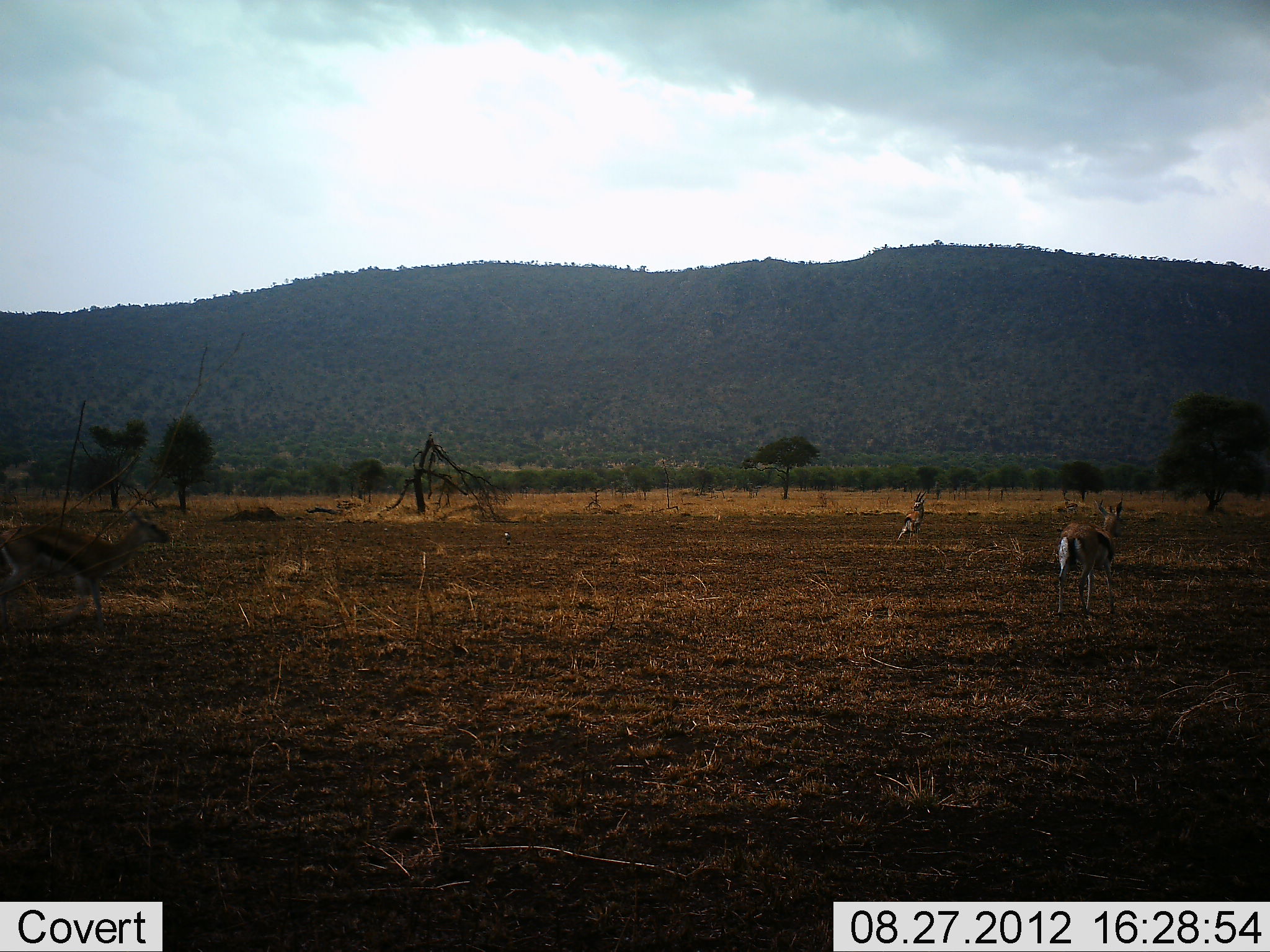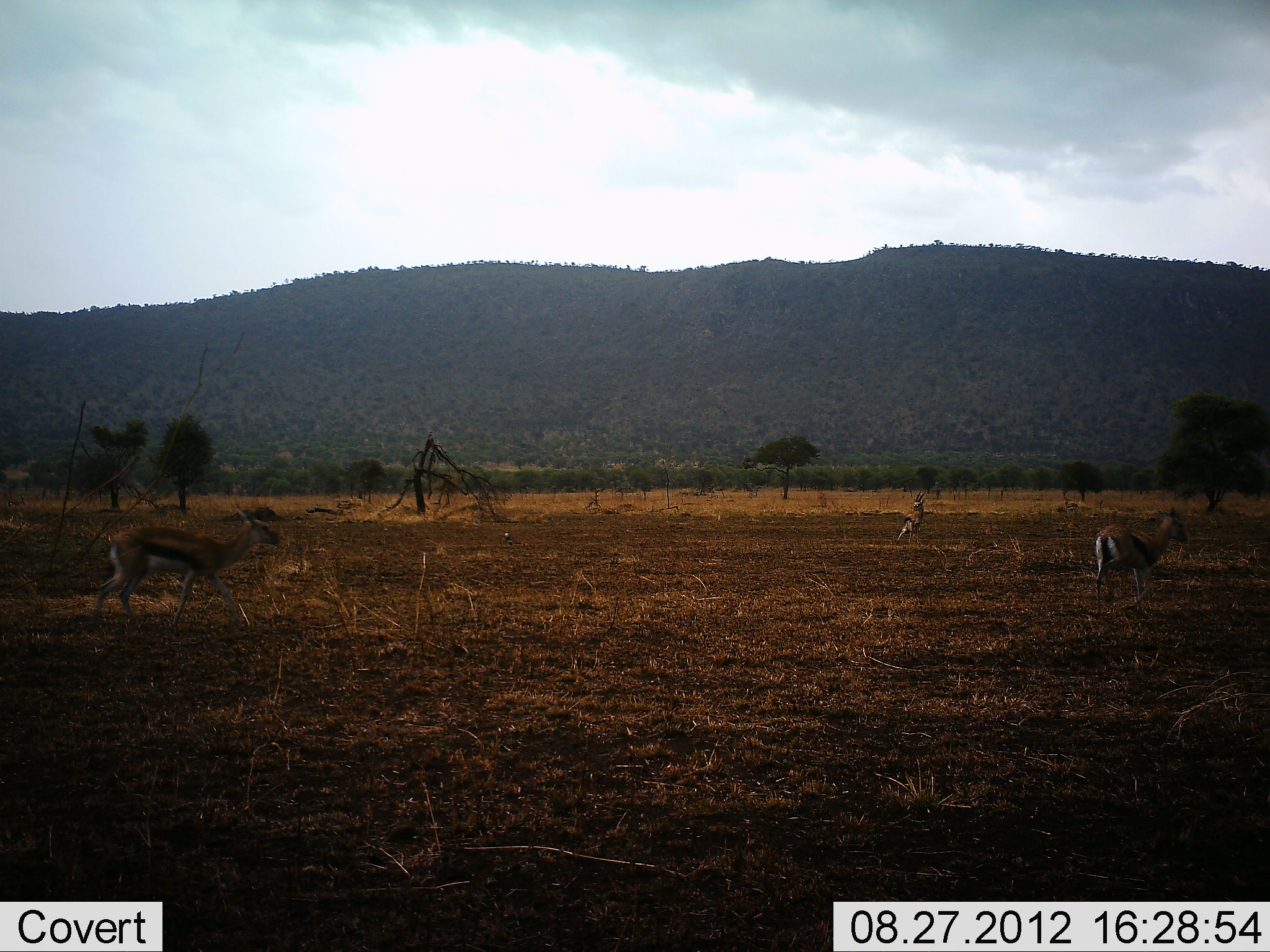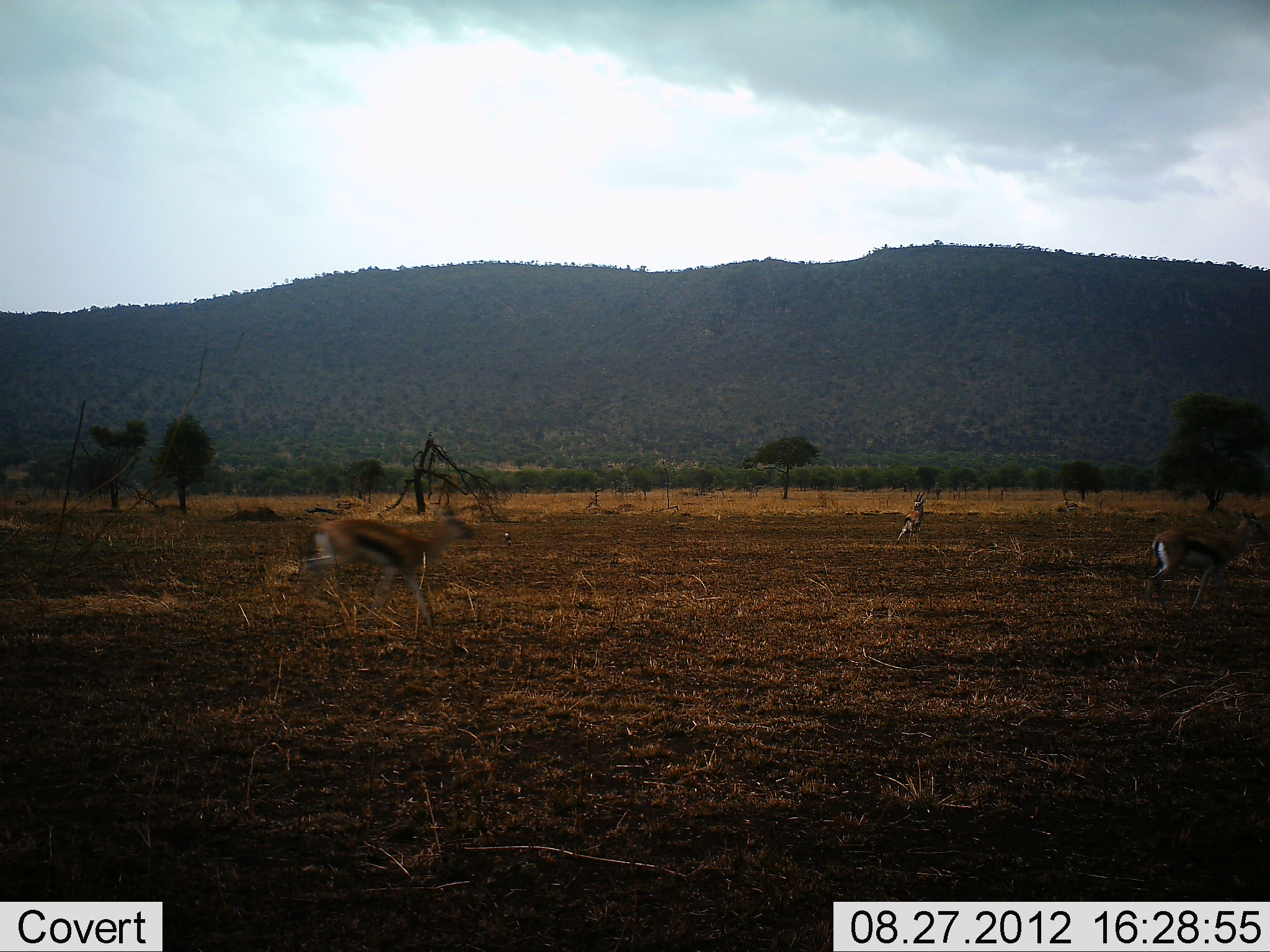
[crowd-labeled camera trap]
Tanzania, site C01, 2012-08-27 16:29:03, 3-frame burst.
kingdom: Animalia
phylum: Chordata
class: Mammalia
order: Artiodactyla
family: Bovidae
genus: Eudorcas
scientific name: Eudorcas thomsonii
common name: thomson's gazelle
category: gazellethomsons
Gazellethomsons (thomson's gazelle) (Eudorcas thomsonii), count 2. Behavior (volunteer vote fractions): standing 18%, resting 0%, moving 91%, interacting 0%. Young present (vote fraction): 0%. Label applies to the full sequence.